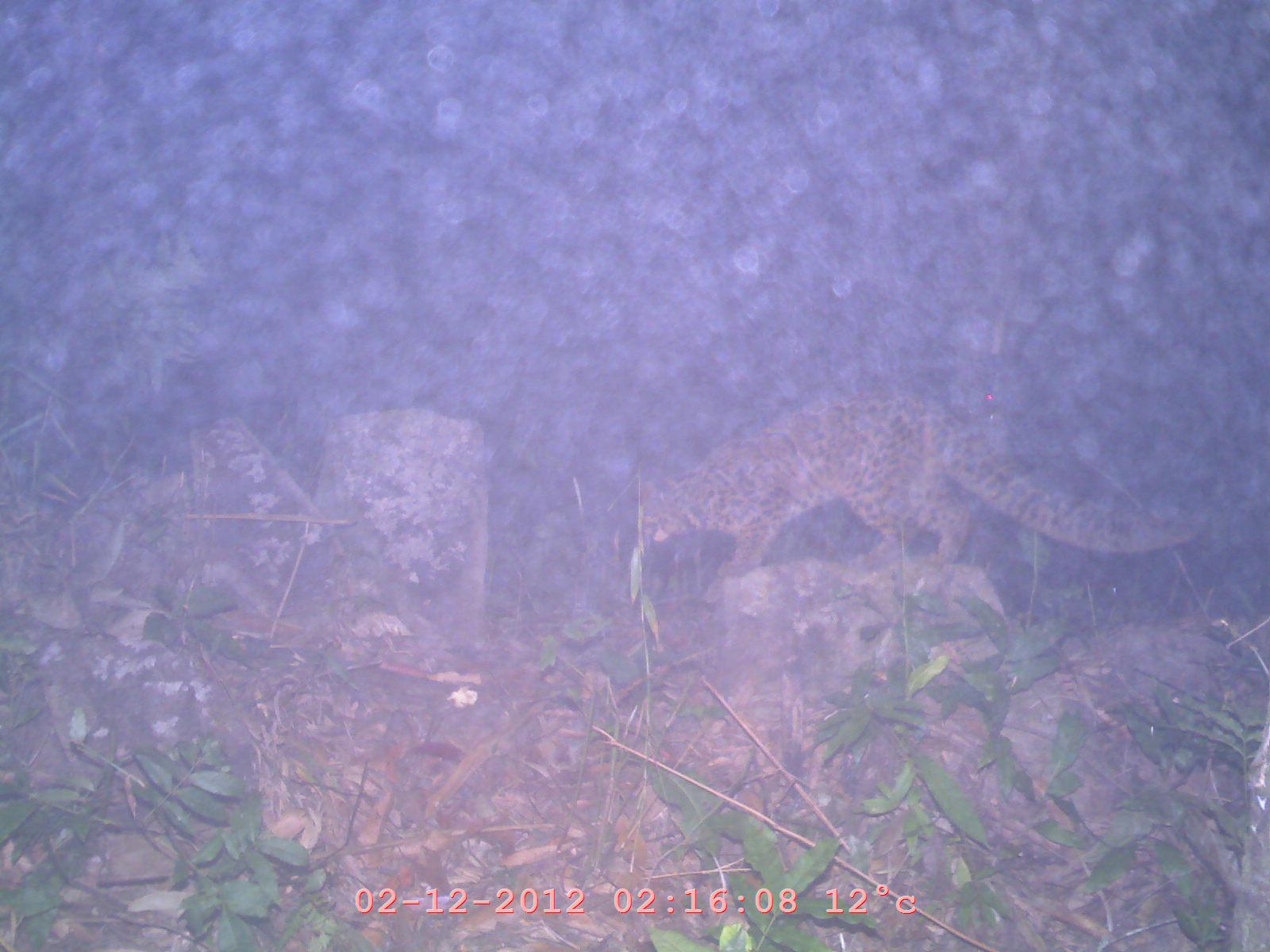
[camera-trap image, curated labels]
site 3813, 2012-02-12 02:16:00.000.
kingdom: Animalia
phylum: Chordata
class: Mammalia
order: Carnivora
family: Felidae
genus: Pardofelis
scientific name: Pardofelis marmorata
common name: marbled cat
Pardofelis marmorata (marbled cat), count 1.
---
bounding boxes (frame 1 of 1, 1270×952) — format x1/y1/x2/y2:
pardofelis marmorata: 635/389/1213/574